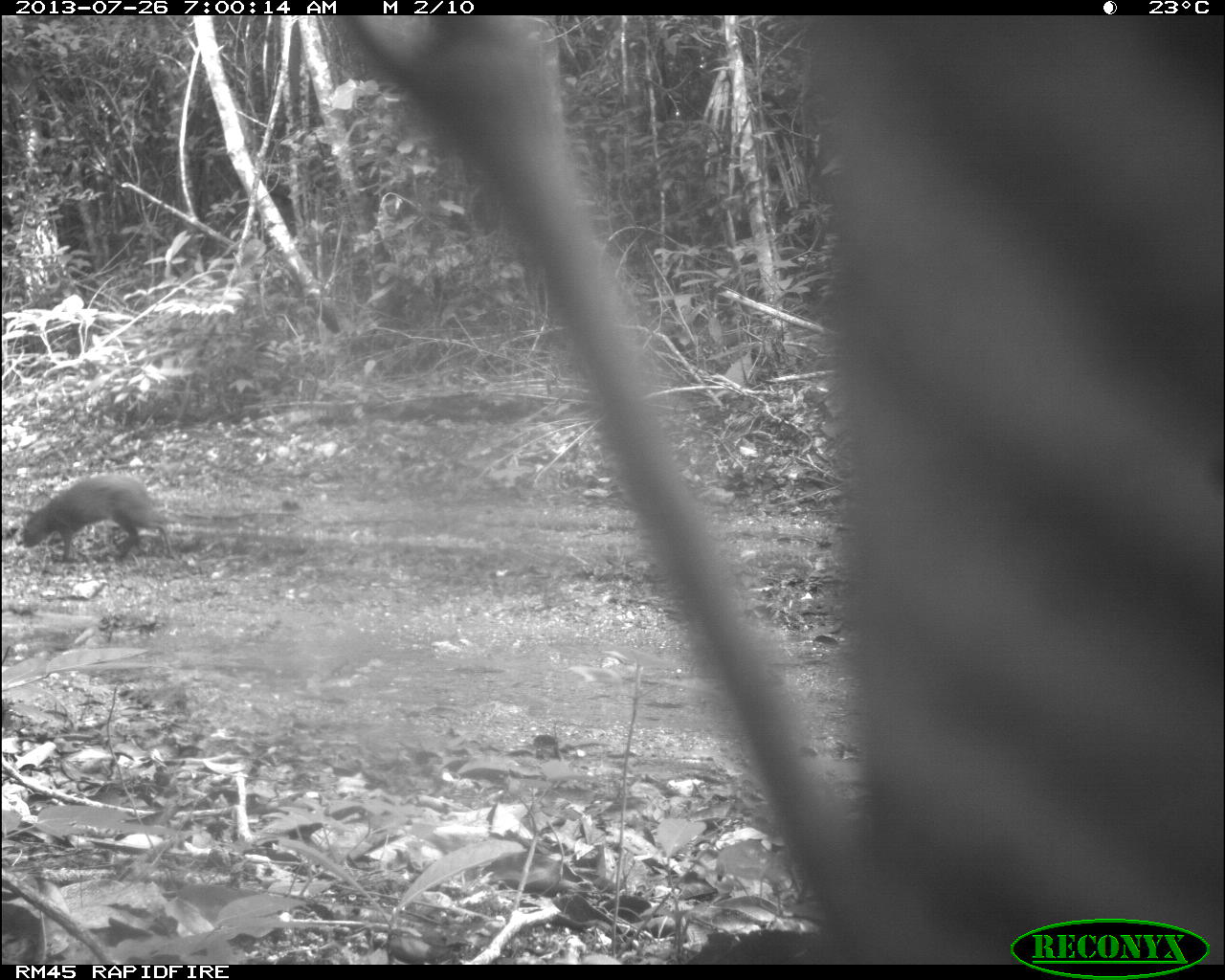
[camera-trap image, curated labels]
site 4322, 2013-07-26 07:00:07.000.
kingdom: Animalia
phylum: Chordata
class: Mammalia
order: Rodentia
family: Dasyproctidae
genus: Dasyprocta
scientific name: Dasyprocta punctata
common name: central american agouti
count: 1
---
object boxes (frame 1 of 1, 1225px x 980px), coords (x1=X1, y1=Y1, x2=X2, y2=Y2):
dasyprocta punctata: (x1=18, y1=473, x2=179, y2=564)